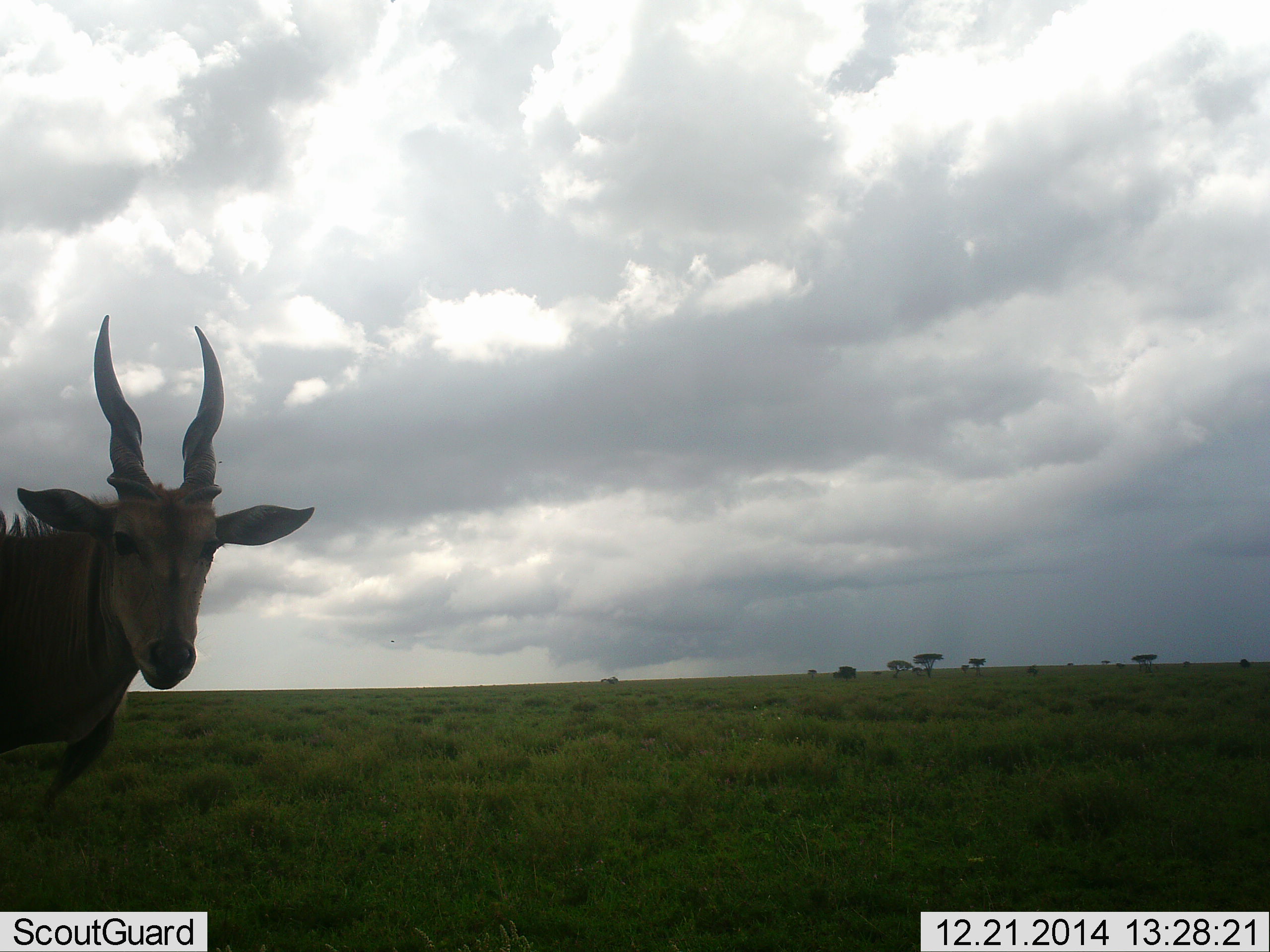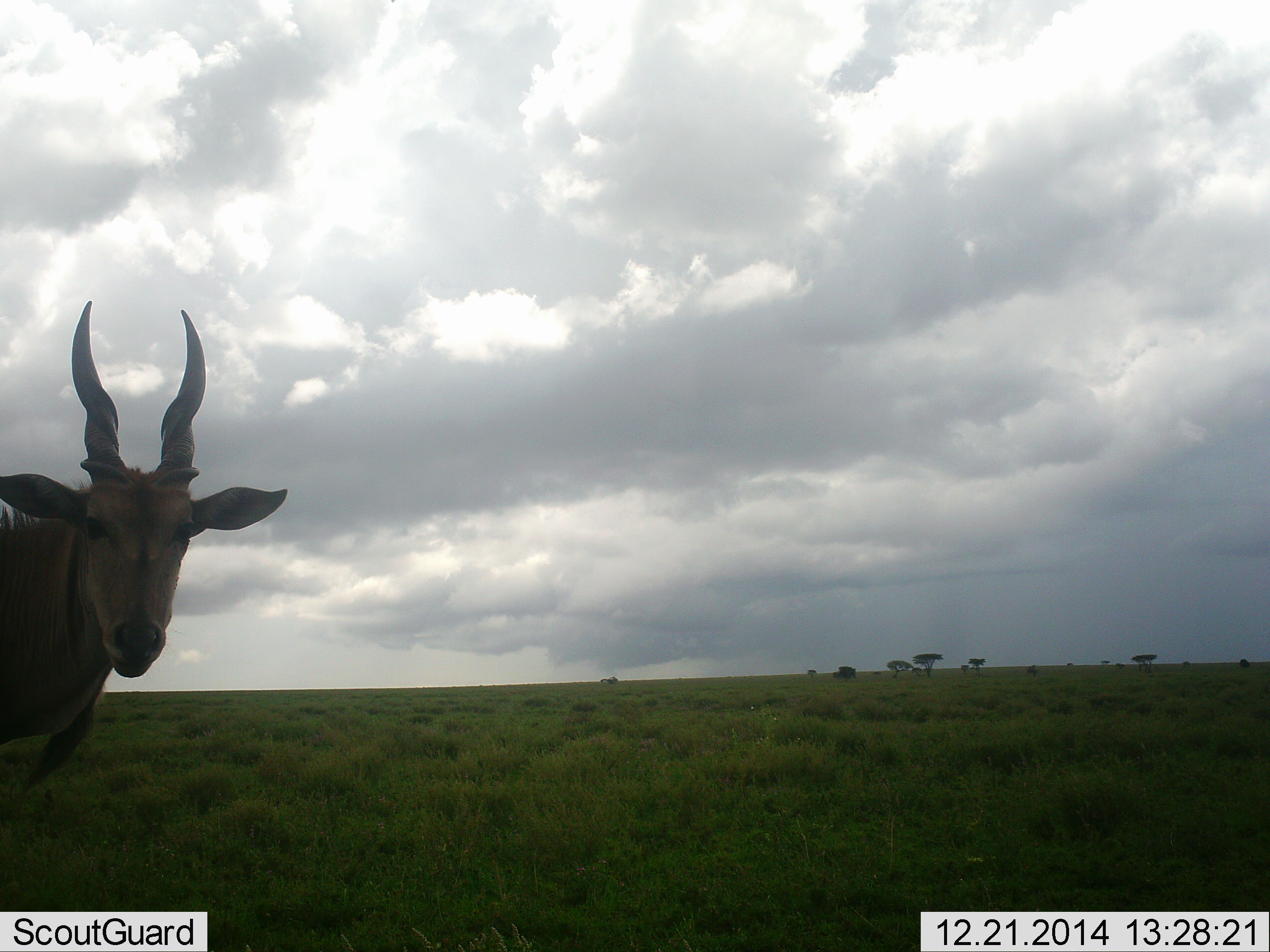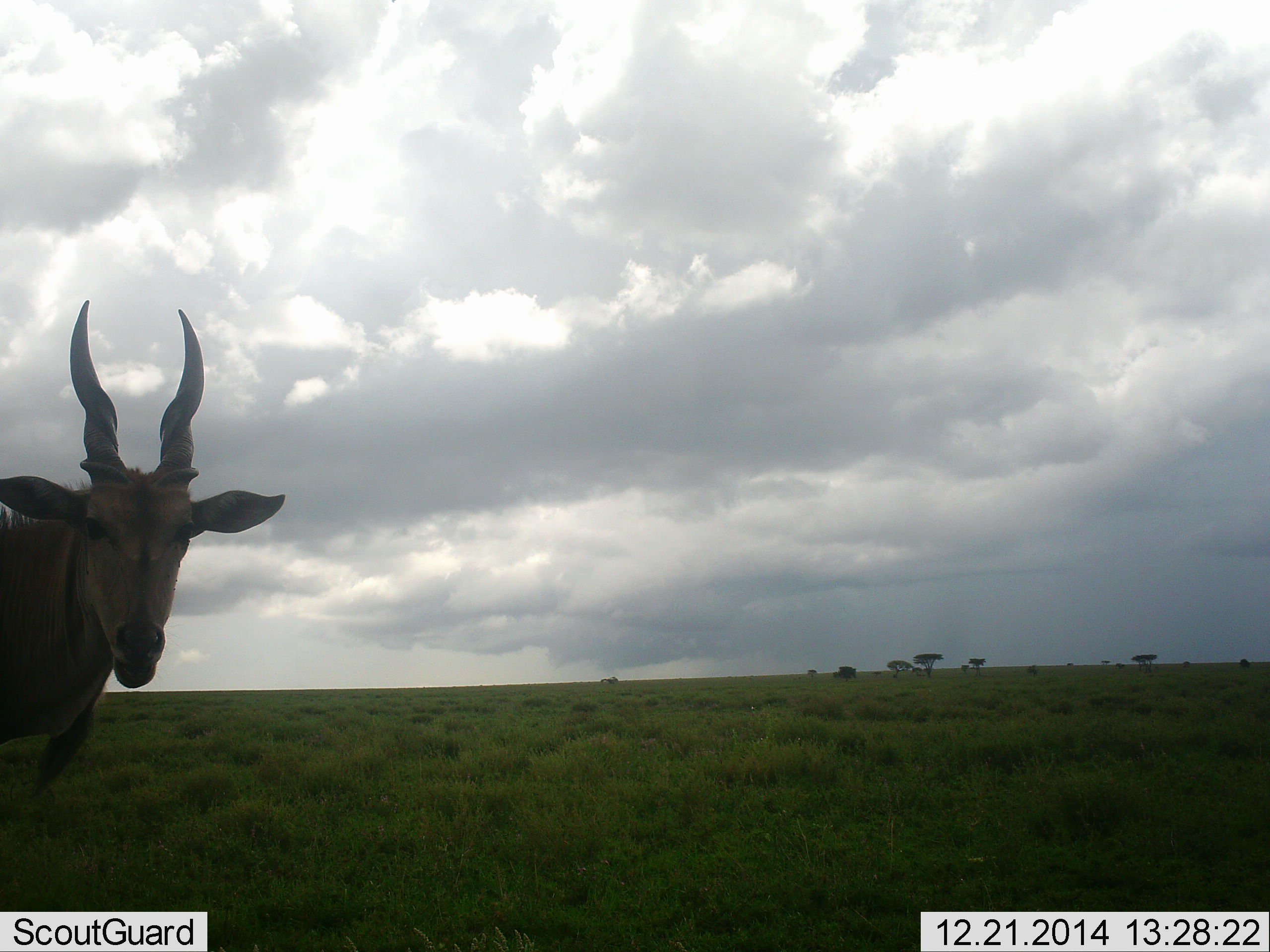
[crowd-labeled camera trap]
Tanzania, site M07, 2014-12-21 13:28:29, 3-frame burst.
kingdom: Animalia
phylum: Chordata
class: Mammalia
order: Artiodactyla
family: Bovidae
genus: Tragelaphus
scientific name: Tragelaphus oryx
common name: eland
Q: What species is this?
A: Eland (Tragelaphus oryx).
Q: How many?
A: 1.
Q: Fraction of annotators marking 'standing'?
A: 80%.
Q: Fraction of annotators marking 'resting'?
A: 0%.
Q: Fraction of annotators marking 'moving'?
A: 10%.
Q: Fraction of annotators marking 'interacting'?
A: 0%.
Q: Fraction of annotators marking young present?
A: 0%.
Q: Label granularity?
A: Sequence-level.